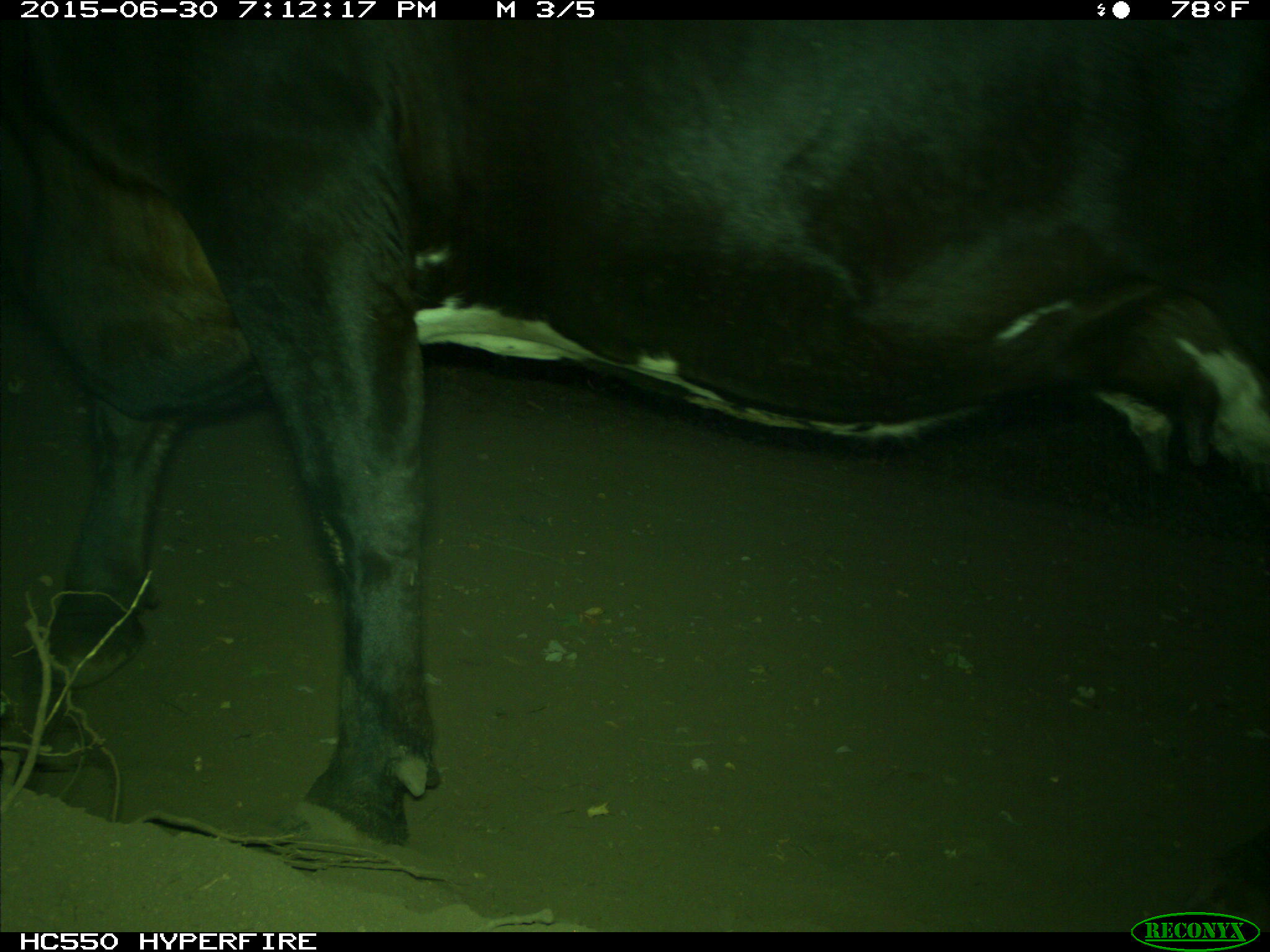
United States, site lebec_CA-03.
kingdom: Animalia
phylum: Chordata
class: Mammalia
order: Artiodactyla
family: Bovidae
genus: Bos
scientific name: Bos taurus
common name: domestic cow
Bos taurus (domestic cow).